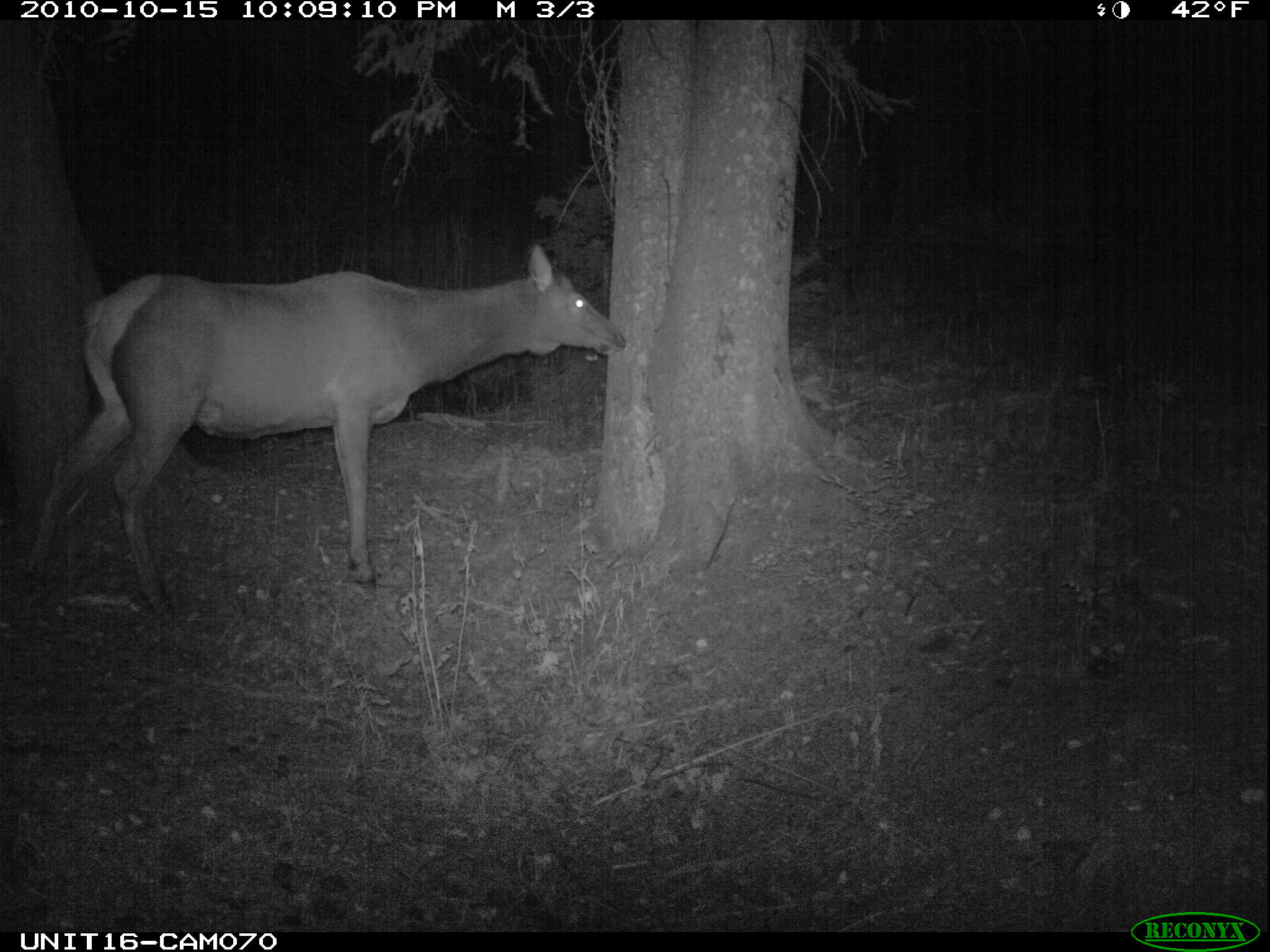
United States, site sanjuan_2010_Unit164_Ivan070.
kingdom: Animalia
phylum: Chordata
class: Mammalia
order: Artiodactyla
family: Cervidae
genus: Cervus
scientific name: Cervus elaphus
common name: red deer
Cervus elaphus (red deer).